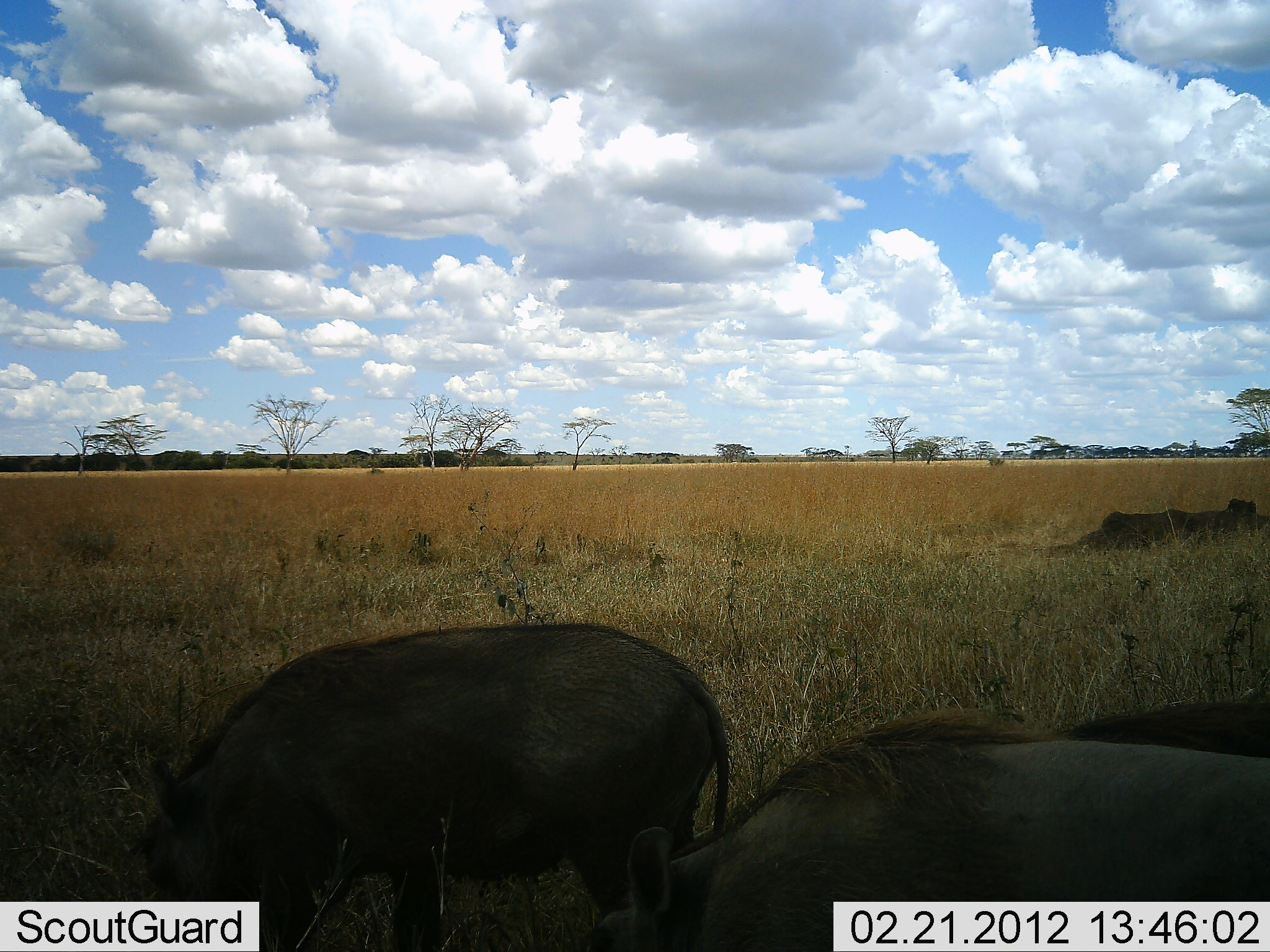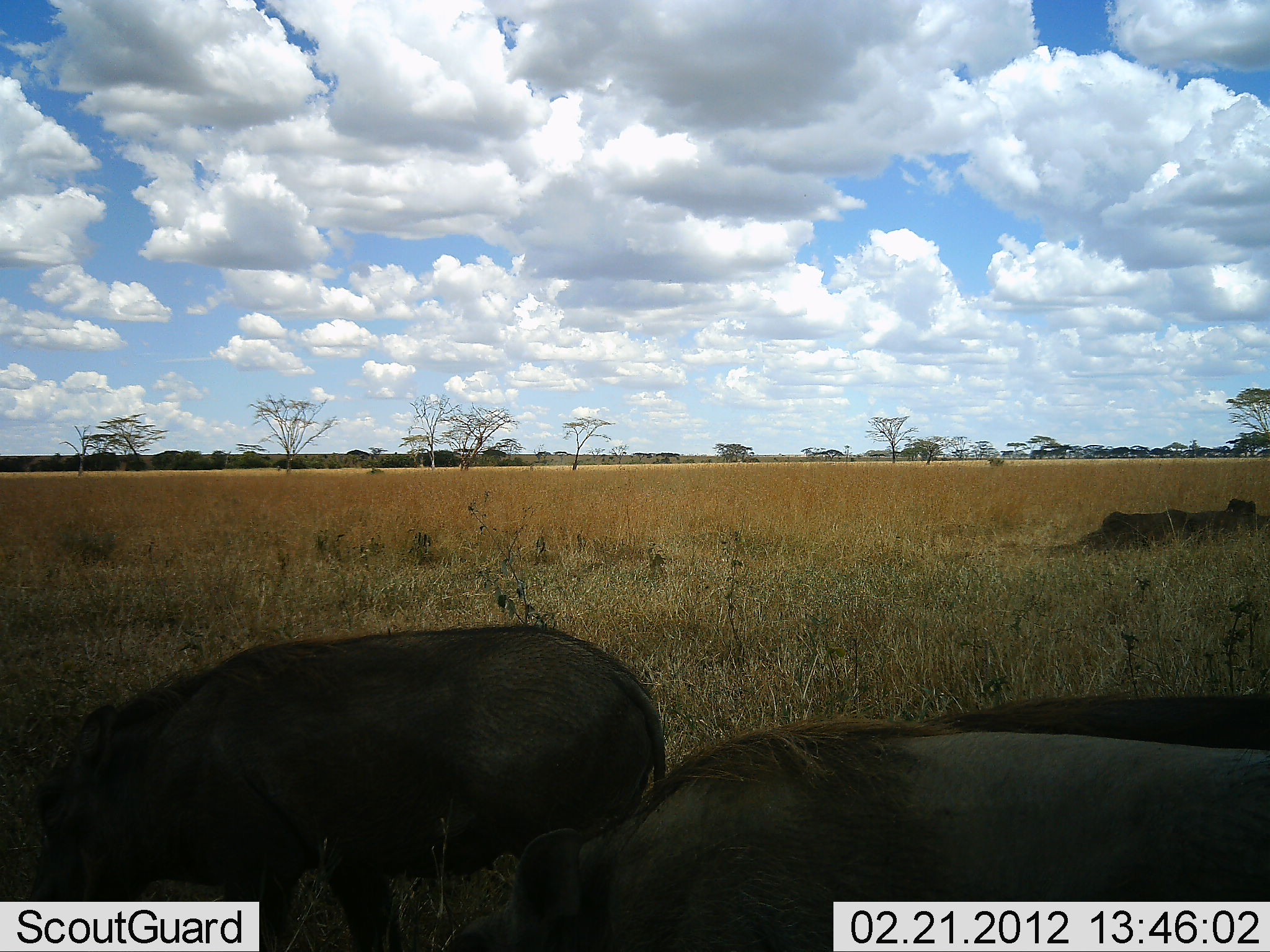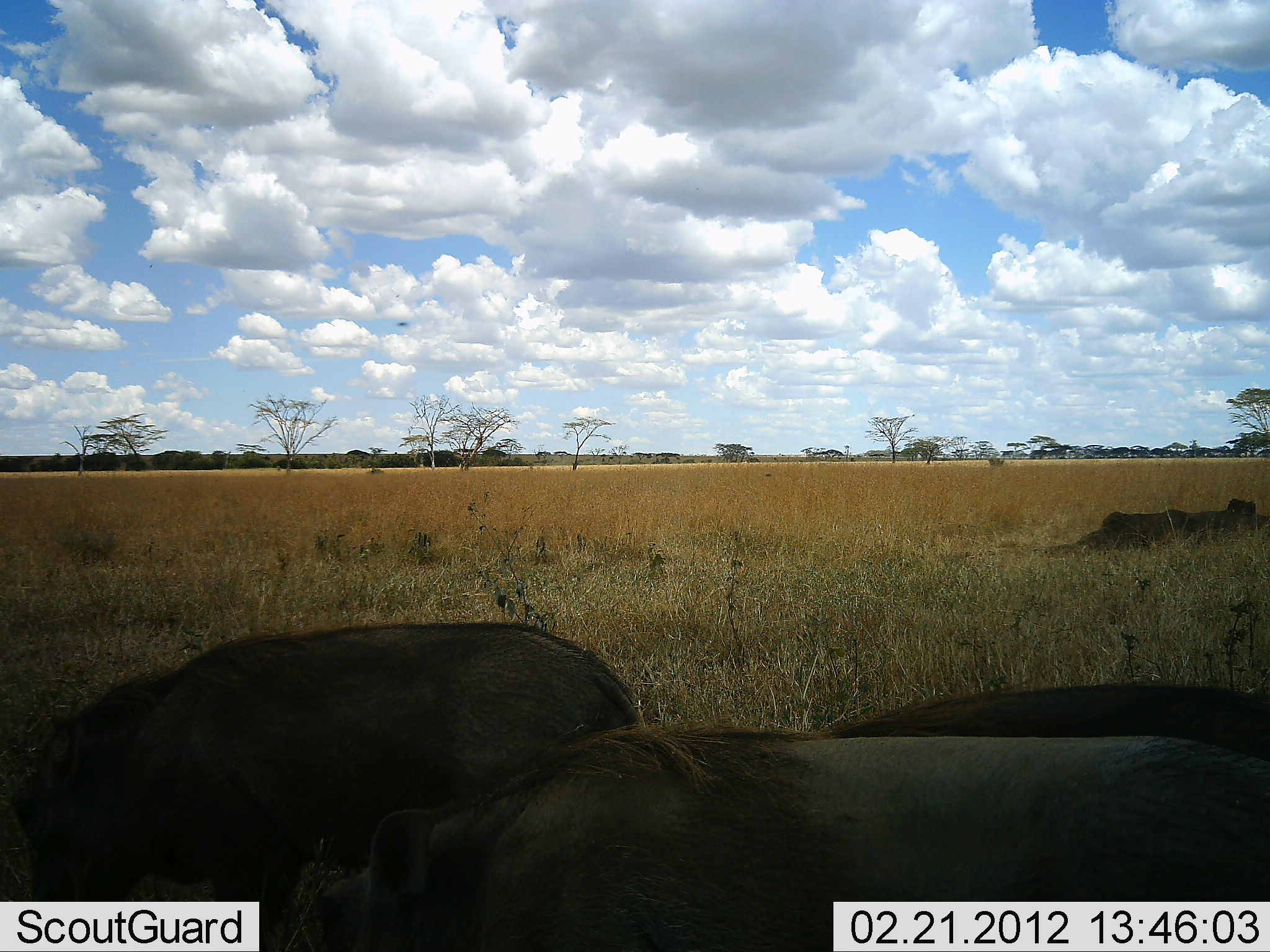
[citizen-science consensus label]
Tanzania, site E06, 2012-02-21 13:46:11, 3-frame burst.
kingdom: Animalia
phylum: Chordata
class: Mammalia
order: Artiodactyla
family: Suidae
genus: Phacochoerus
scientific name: Phacochoerus africanus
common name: warthog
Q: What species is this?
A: Warthog (Phacochoerus africanus).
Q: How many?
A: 3.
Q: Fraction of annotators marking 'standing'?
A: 10%.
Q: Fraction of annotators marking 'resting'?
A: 5%.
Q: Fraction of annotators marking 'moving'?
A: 71%.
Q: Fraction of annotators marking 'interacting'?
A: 0%.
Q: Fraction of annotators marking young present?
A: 0%.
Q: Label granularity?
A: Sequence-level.